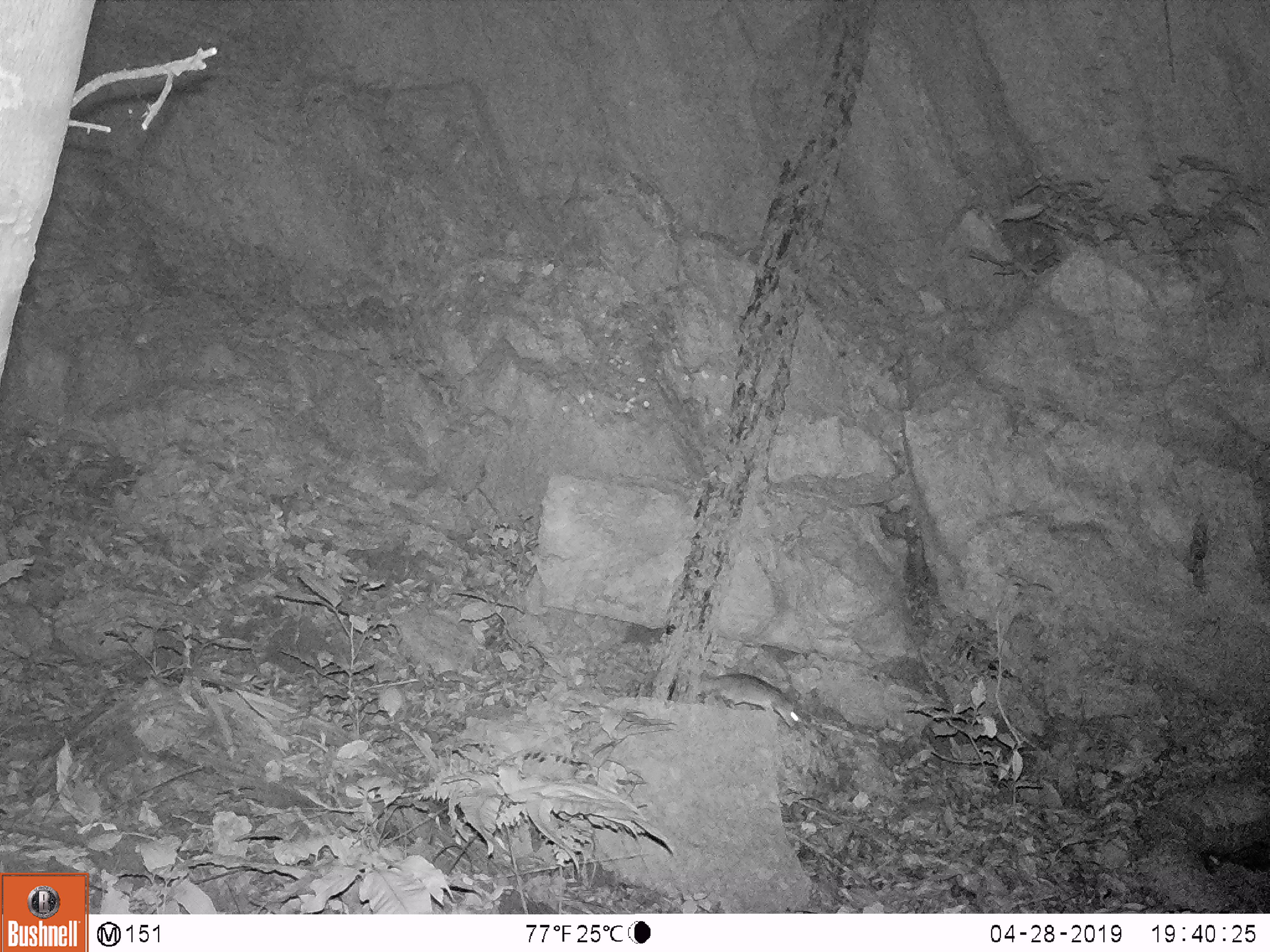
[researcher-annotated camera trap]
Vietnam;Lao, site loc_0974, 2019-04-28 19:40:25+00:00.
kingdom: Animalia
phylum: Chordata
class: Mammalia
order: Rodentia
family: Muridae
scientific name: Muridae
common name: old-world mice and rats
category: unidentified murid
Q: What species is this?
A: Unidentified murid (old-world mice and rats) (Muridae).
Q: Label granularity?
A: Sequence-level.